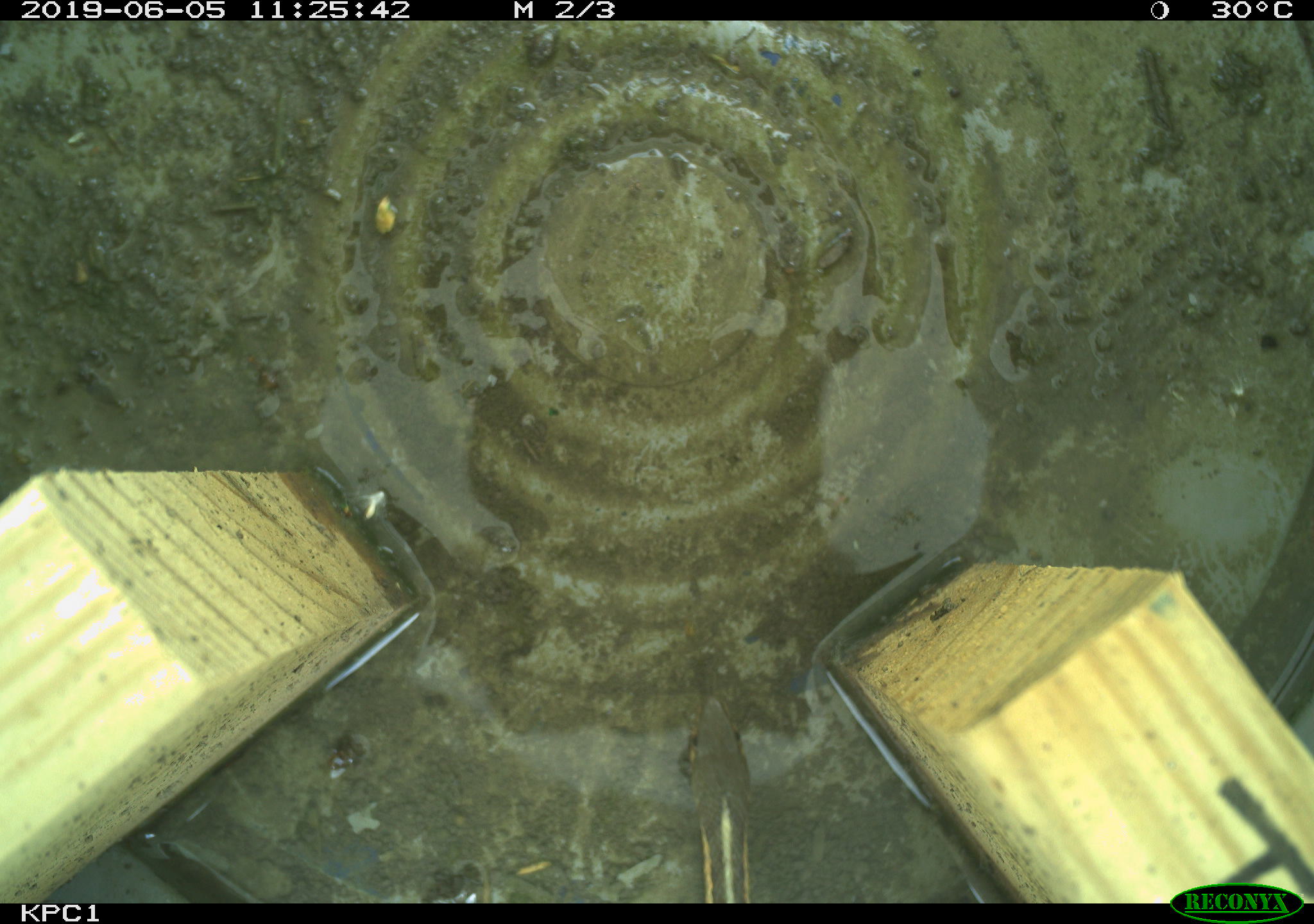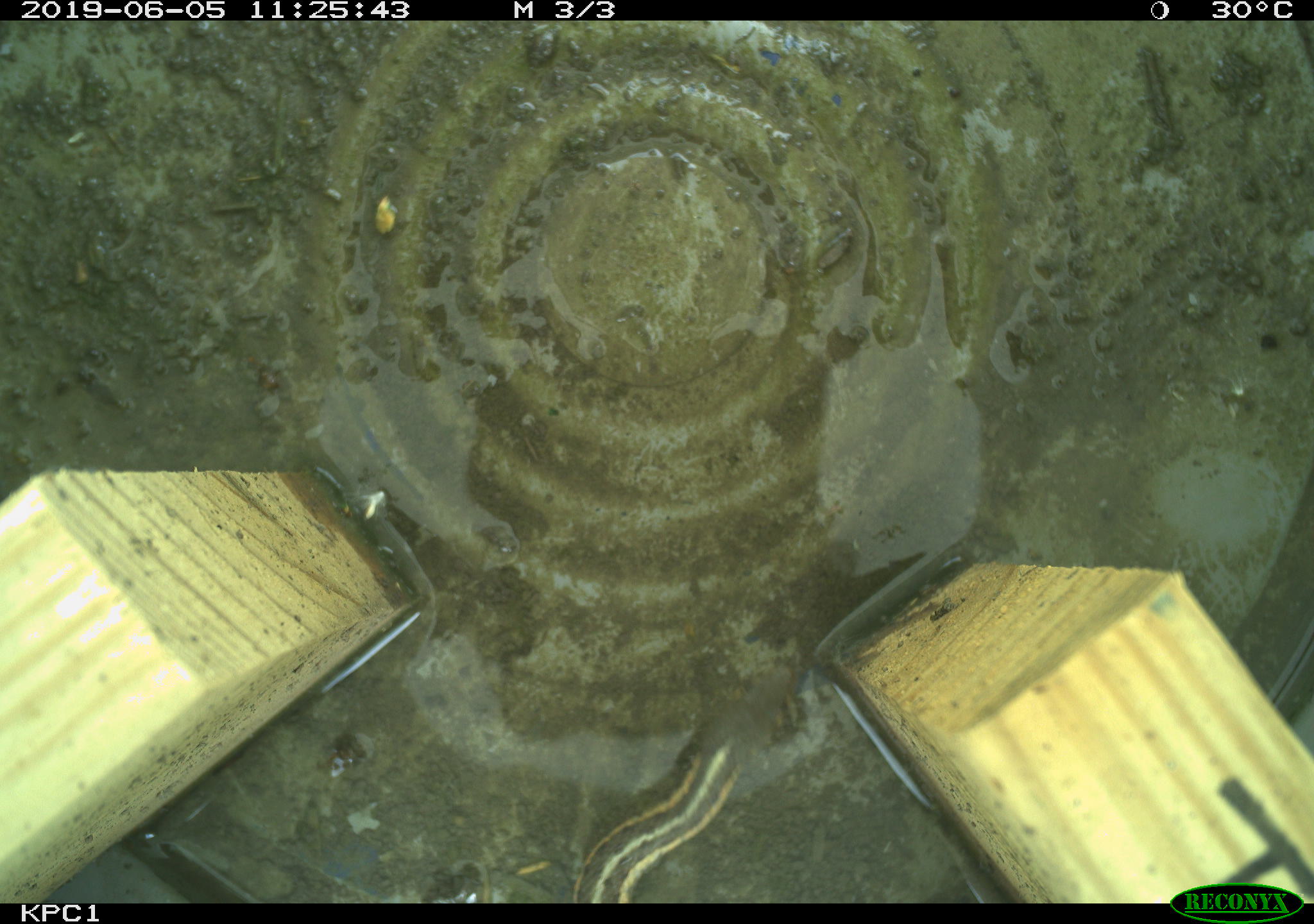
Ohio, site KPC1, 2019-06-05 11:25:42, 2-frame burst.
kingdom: Animalia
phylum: Chordata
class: Reptilia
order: Squamata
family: Colubridae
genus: Thamnophis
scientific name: Thamnophis sirtalis sirtalis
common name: eastern gartersnake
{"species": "eastern gartersnake (Thamnophis sirtalis sirtalis)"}